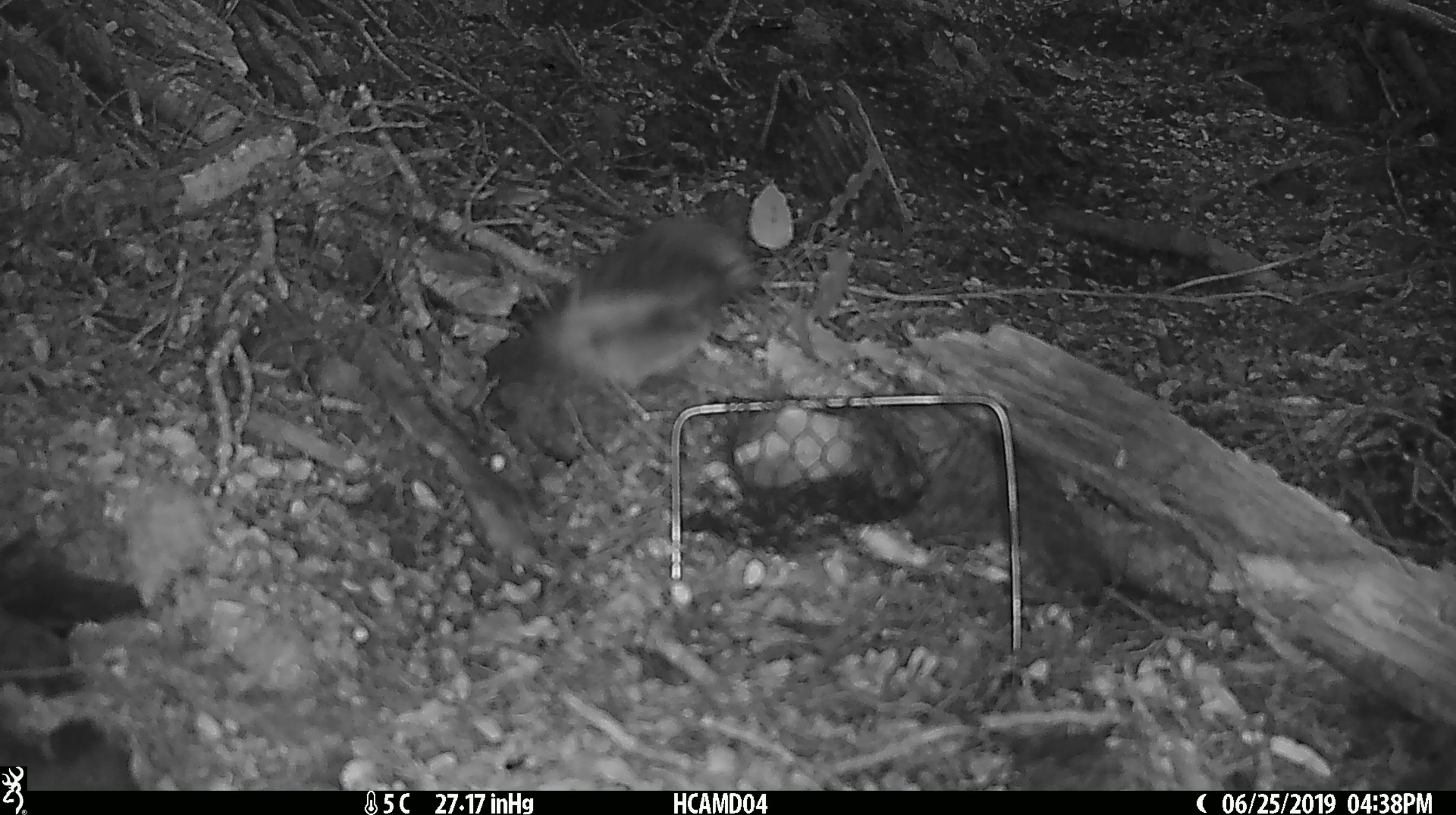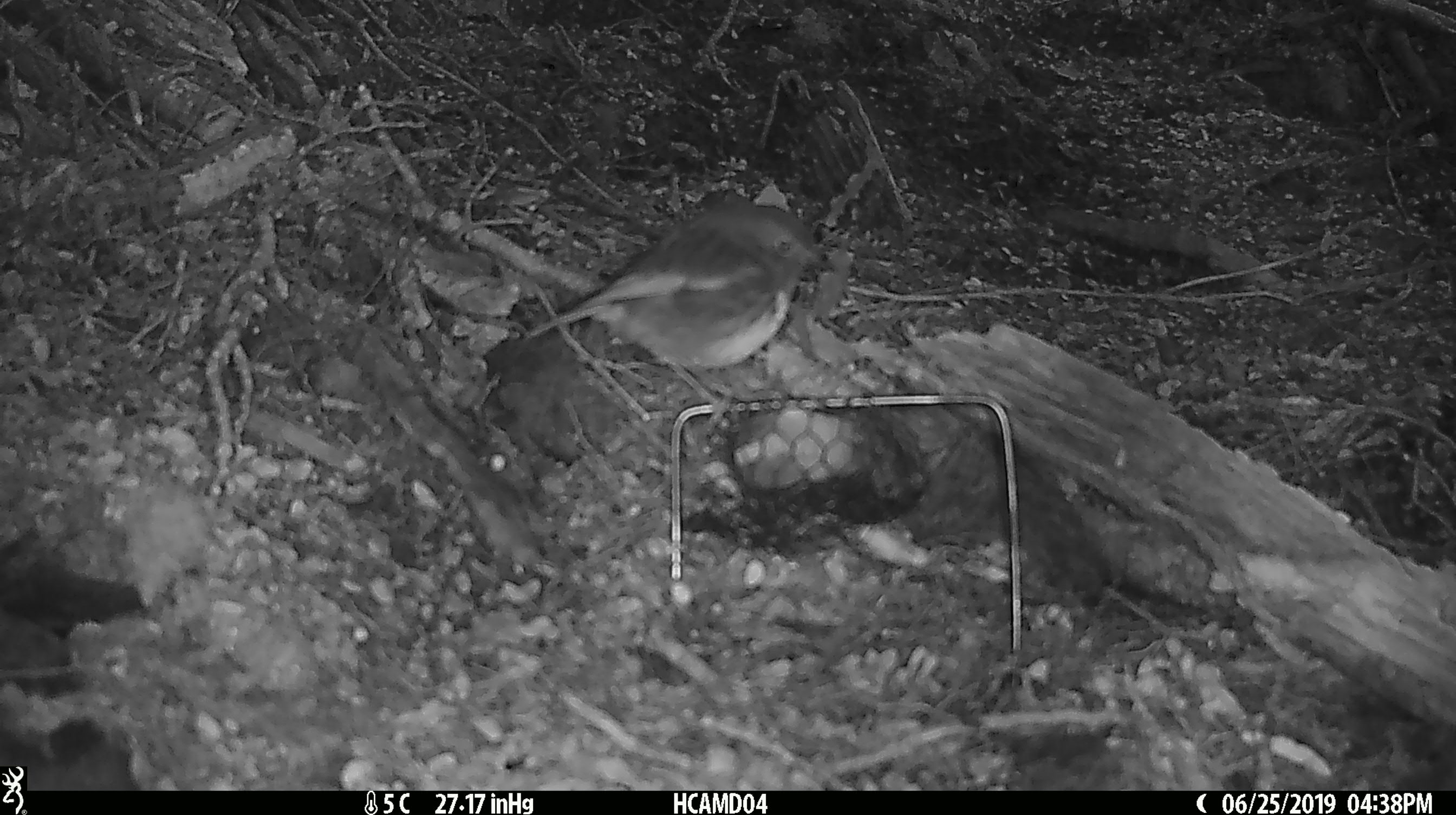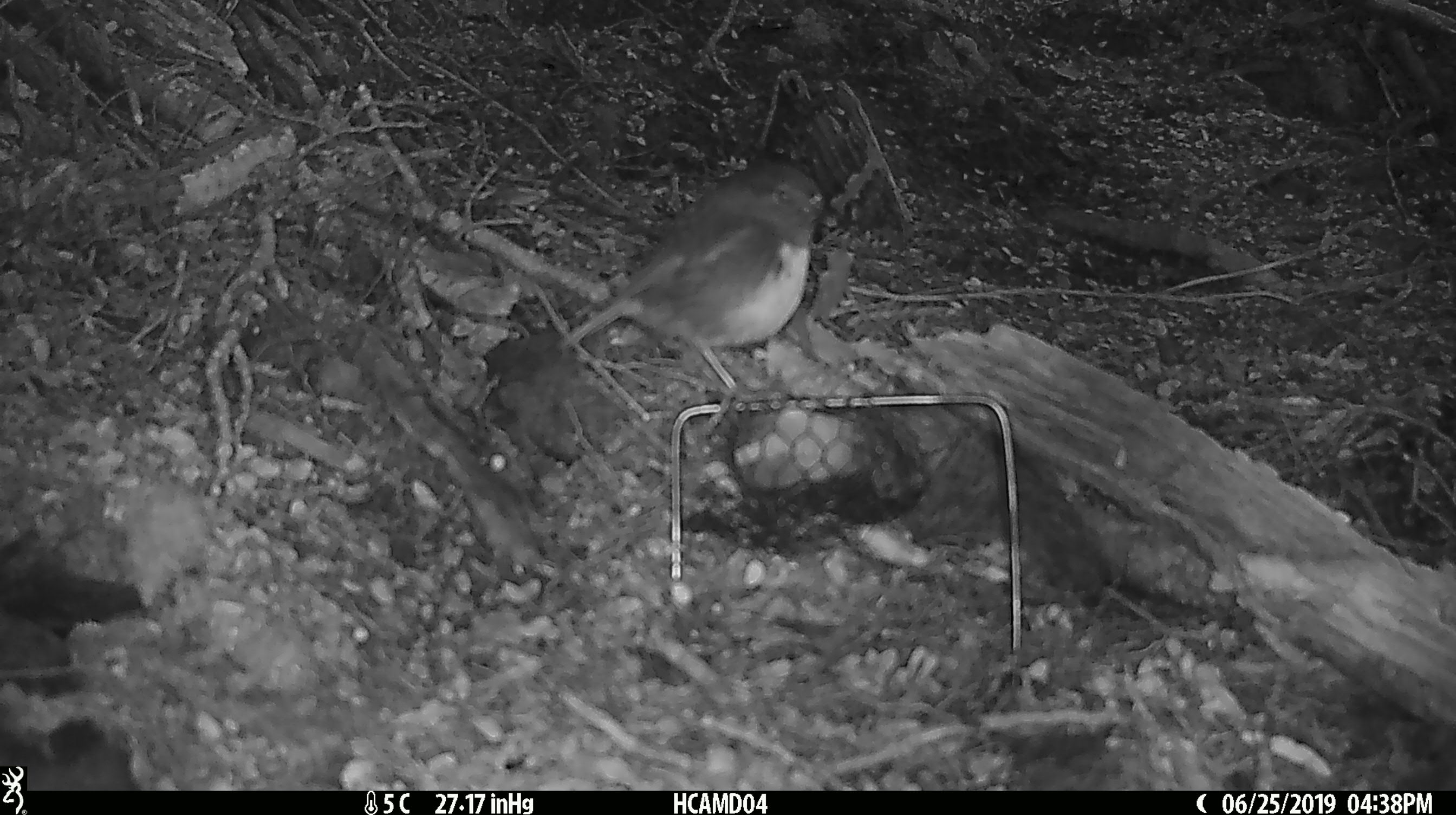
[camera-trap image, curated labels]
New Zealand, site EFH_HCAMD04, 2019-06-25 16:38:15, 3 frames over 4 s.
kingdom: Animalia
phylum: Chordata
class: Aves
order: Passeriformes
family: Petroicidae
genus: Petroica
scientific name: Petroica australis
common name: new zealand robin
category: robin